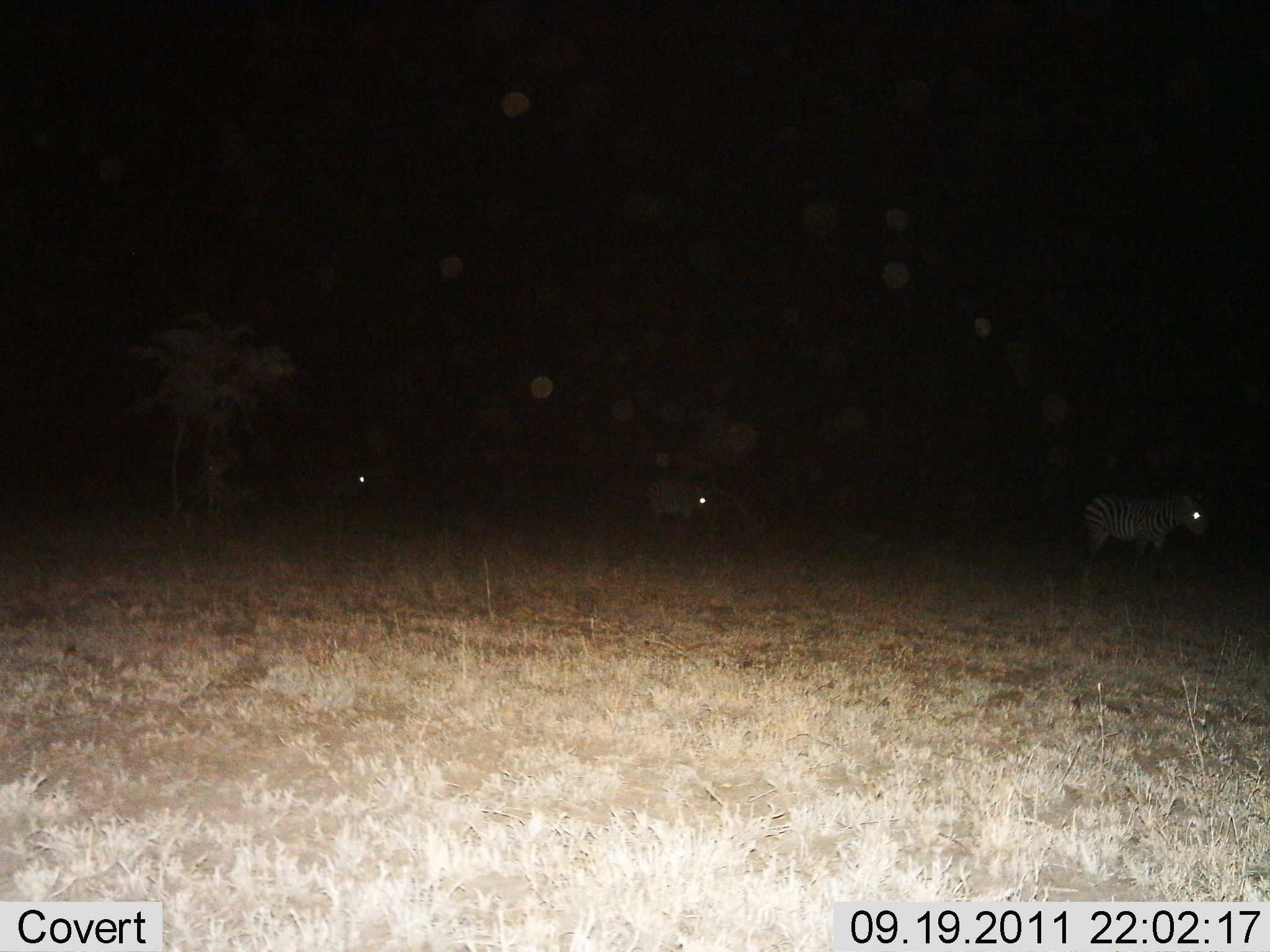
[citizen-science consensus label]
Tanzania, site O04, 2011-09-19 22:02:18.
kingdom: Animalia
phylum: Chordata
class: Mammalia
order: Perissodactyla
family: Equidae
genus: Equus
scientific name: Equus quagga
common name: plains zebra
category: zebra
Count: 3.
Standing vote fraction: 80%.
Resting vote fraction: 7%.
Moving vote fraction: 20%.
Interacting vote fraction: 0%.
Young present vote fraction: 0%.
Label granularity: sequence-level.